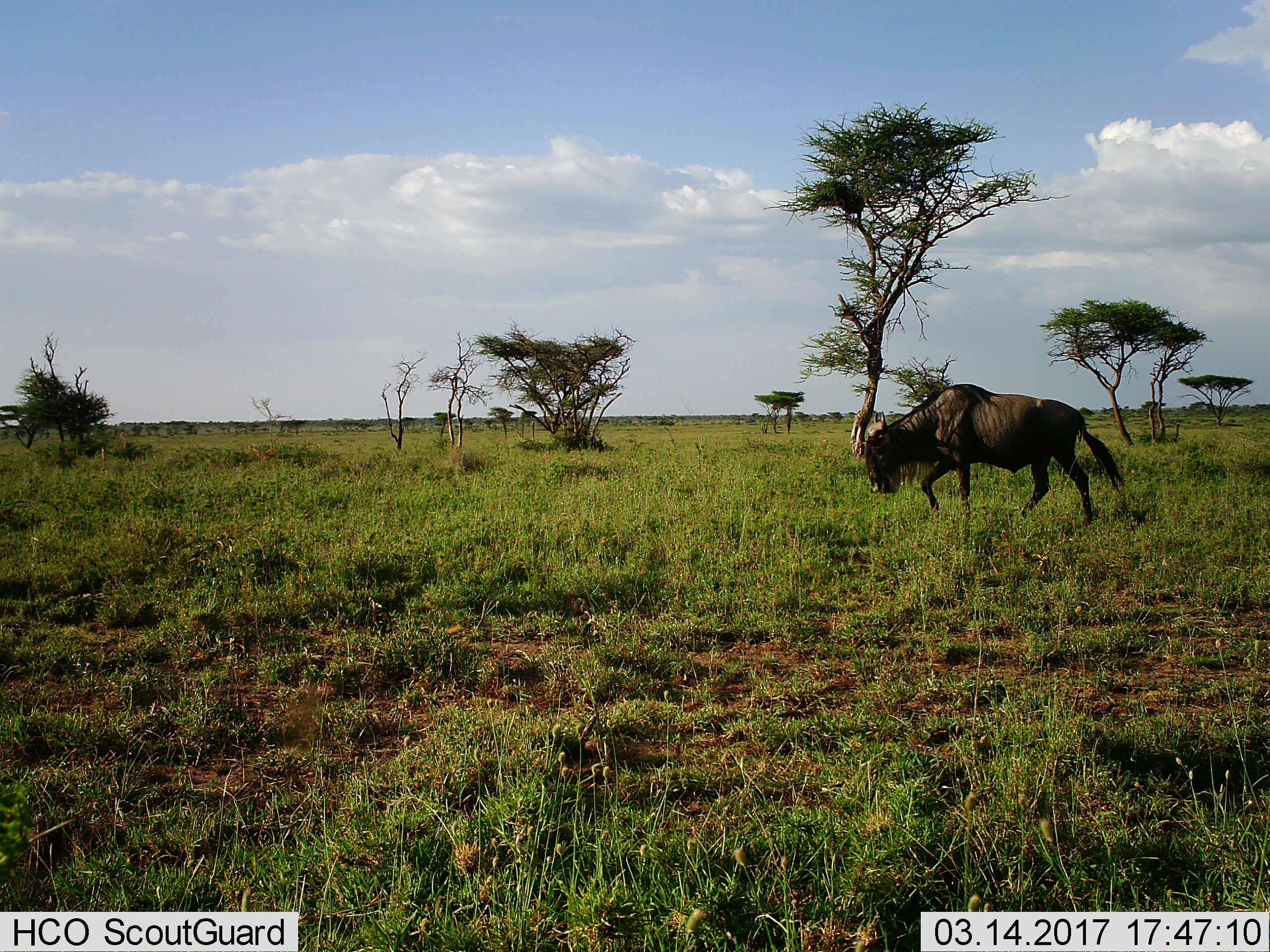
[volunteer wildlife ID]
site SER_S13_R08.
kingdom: Animalia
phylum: Chordata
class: Mammalia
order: Artiodactyla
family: Bovidae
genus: Connochaetes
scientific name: Connochaetes taurinus taurinus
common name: blue wildebeest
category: wildebeestblue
Wildebeestblue (blue wildebeest) (Connochaetes taurinus taurinus), count 1. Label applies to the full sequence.